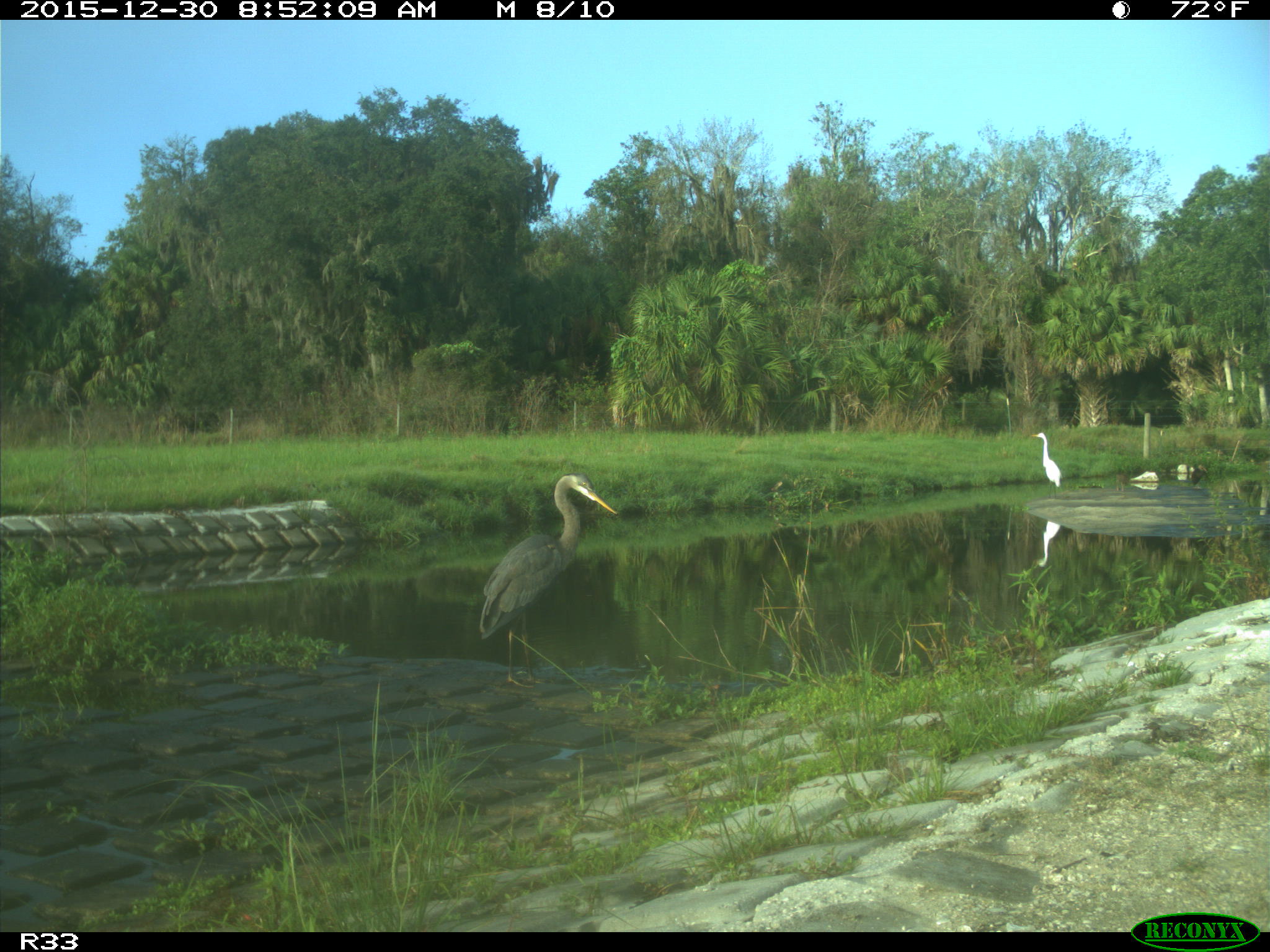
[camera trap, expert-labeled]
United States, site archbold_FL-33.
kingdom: Animalia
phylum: Chordata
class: Aves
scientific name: Aves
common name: birds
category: unidentified bird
Unidentified bird (birds) (Aves).